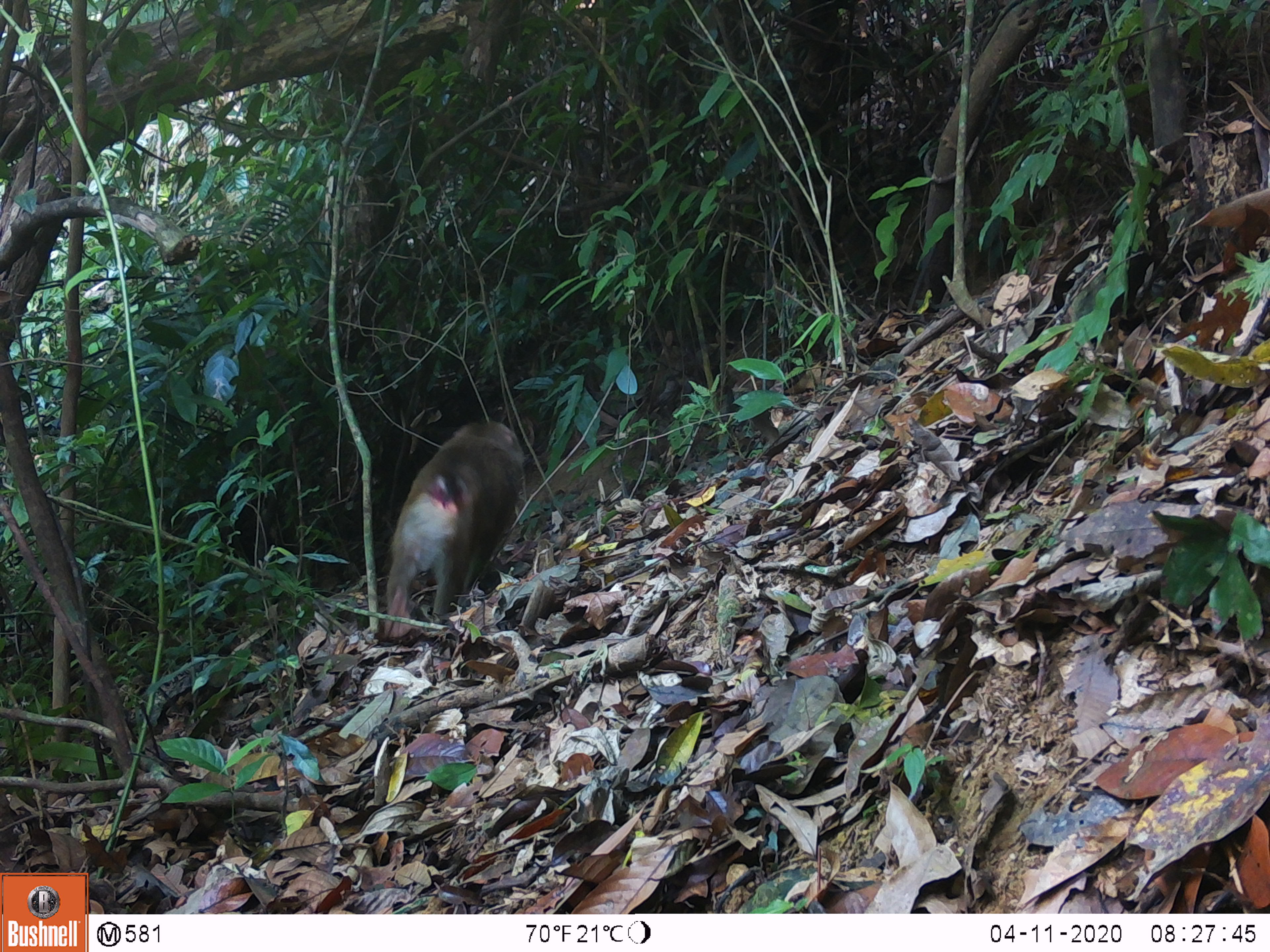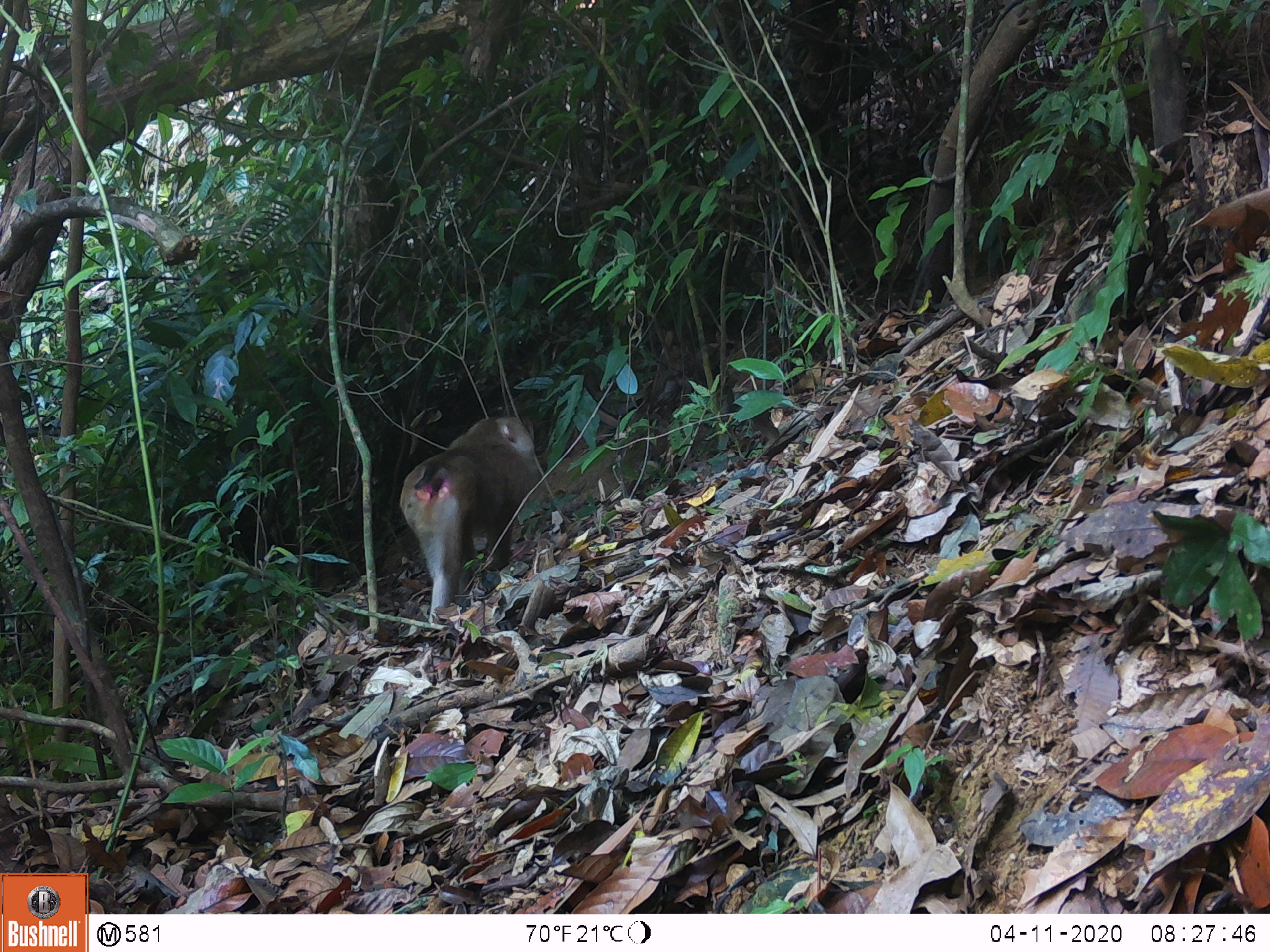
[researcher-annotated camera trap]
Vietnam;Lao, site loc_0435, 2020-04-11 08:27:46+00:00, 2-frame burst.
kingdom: Animalia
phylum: Chordata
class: Mammalia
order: Primates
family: Cercopithecidae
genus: Macaca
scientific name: Macaca nemestrina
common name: pig-tailed macaque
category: pig tailed macaque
Pig tailed macaque (pig-tailed macaque) (Macaca nemestrina). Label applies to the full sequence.